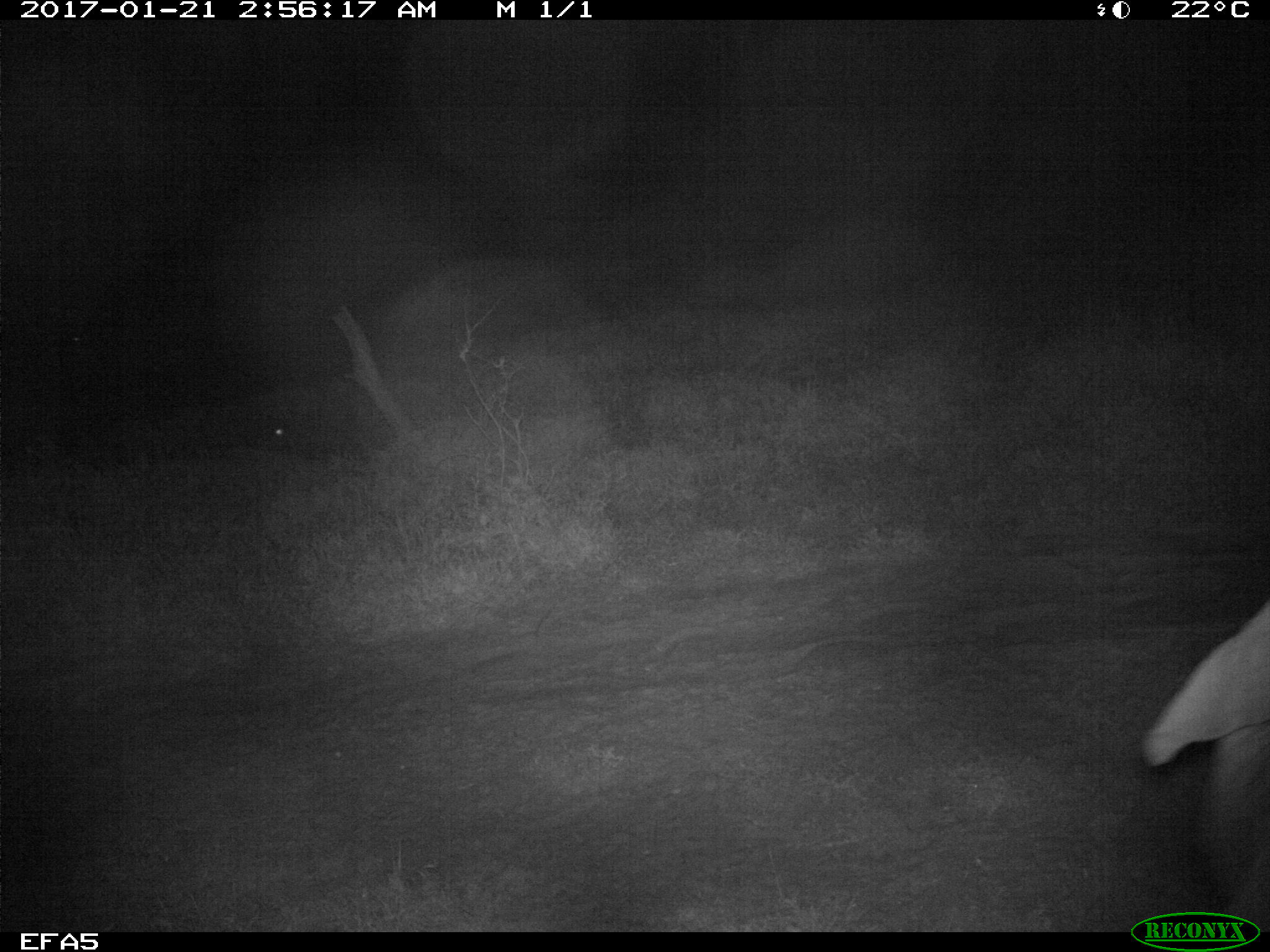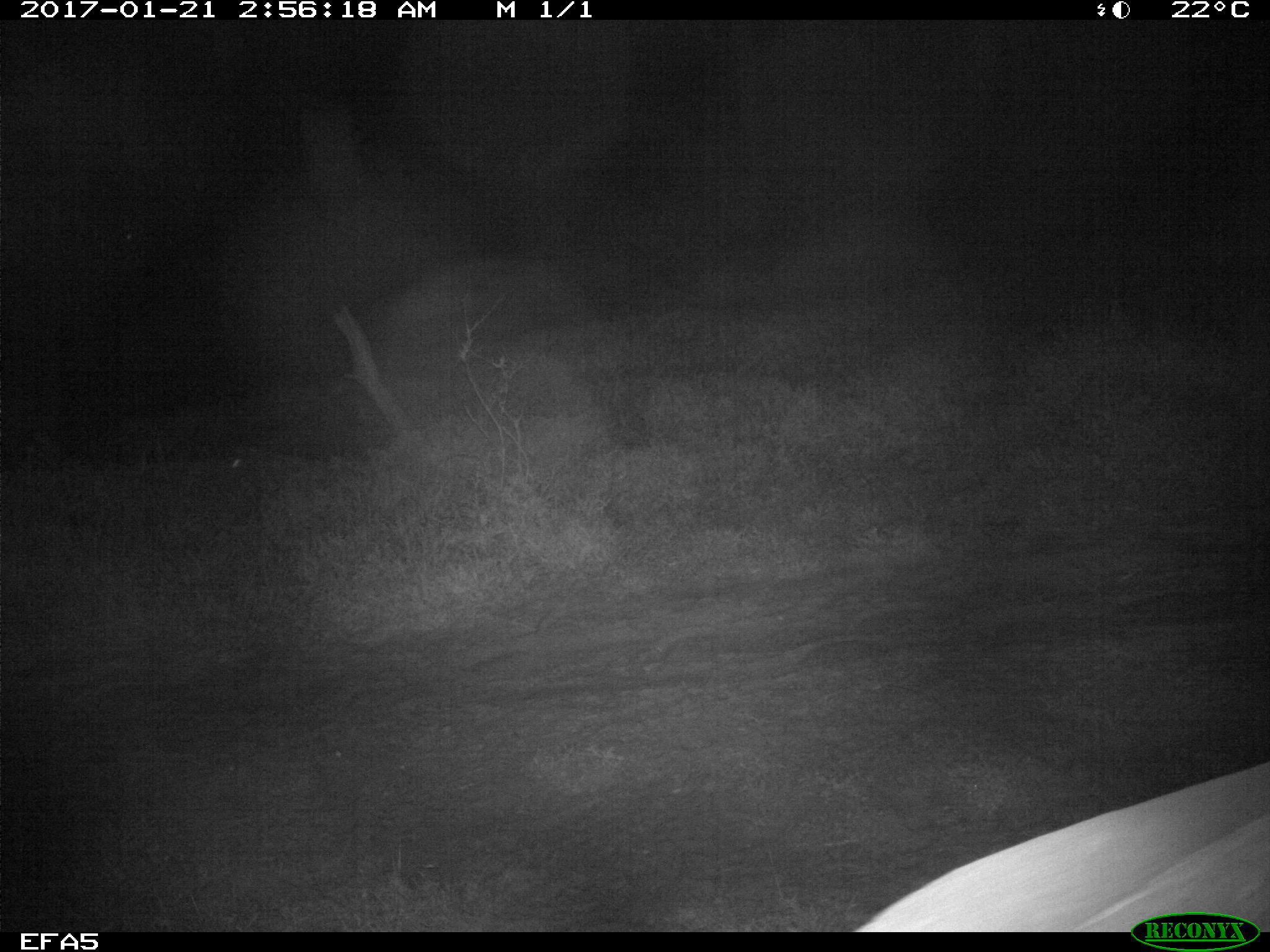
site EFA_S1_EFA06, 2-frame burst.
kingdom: Animalia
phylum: Chordata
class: Mammalia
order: Proboscidea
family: Elephantidae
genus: Loxodonta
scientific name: Loxodonta africana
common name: african bush elephant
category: elephant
Elephant (african bush elephant) (Loxodonta africana), count 1. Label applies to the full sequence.